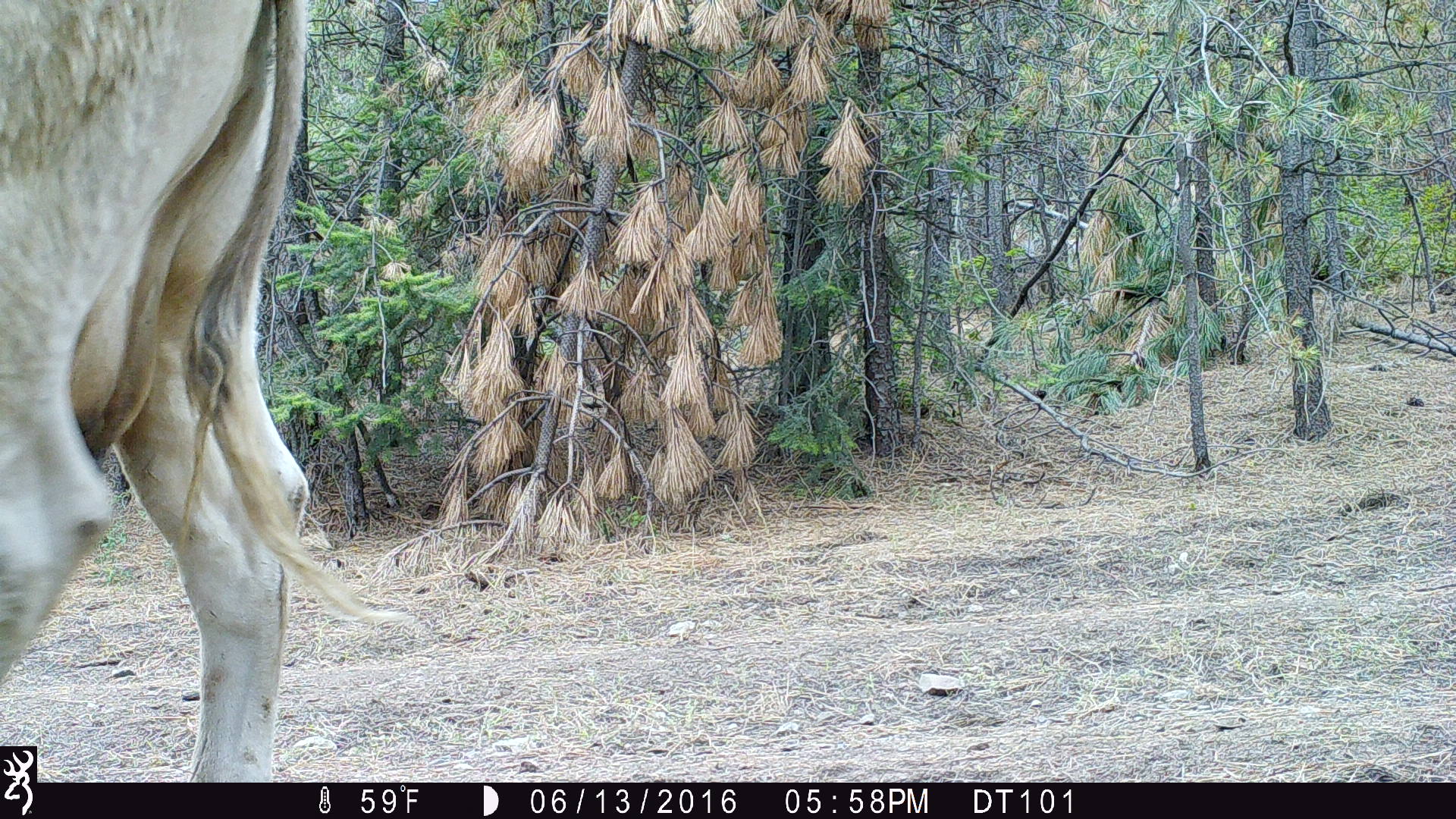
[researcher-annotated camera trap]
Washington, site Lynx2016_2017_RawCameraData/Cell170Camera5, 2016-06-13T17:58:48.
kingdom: Animalia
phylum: Chordata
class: Mammalia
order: Artiodactyla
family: Bovidae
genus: Bos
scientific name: Bos taurus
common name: domestic cattle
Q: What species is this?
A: Domestic cattle (Bos taurus).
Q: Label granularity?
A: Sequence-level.